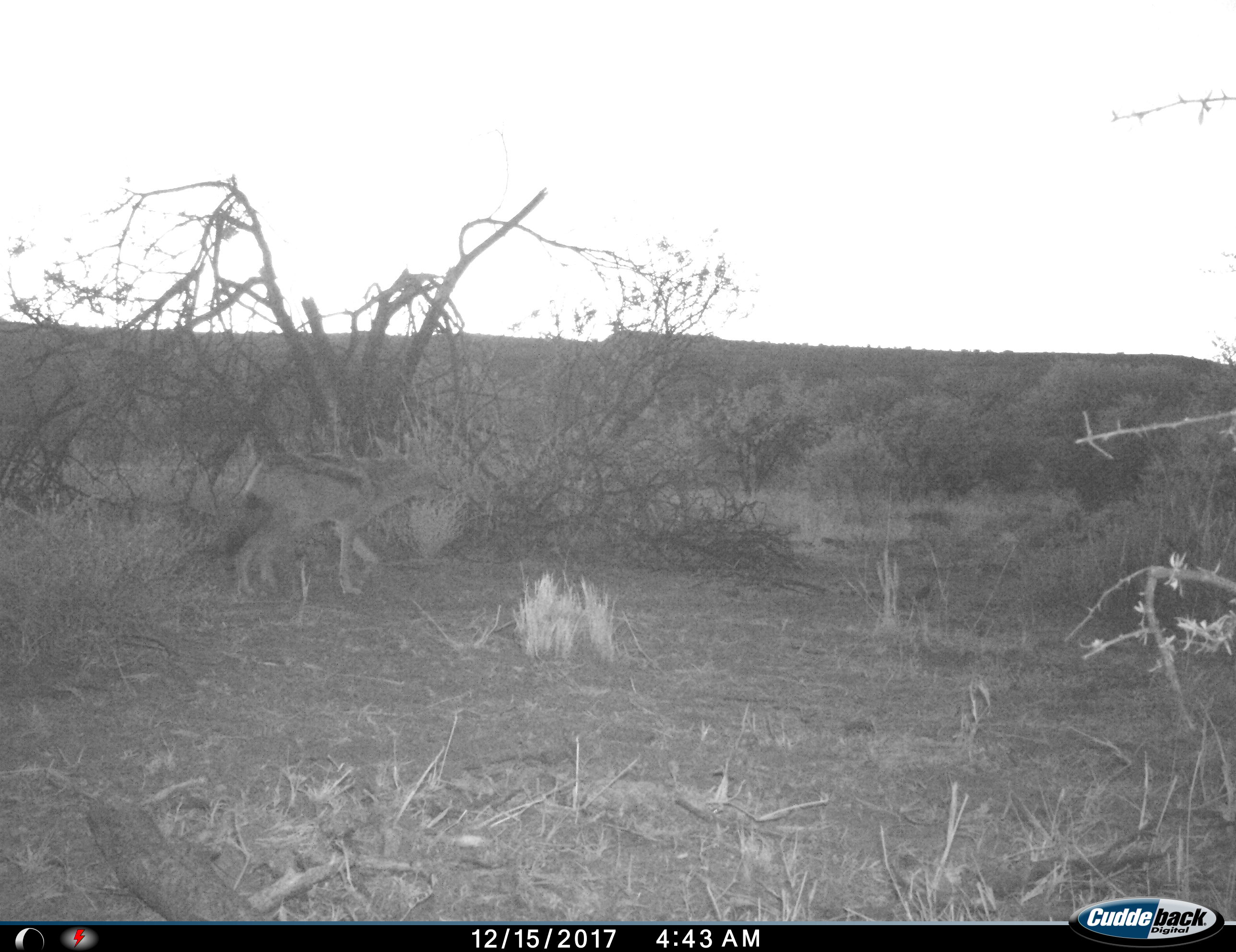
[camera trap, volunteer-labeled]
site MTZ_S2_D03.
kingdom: Animalia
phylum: Chordata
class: Mammalia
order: Carnivora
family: Canidae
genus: Lupulella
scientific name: Lupulella mesomelas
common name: black-backed jackal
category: jackalblackbacked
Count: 1.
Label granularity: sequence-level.